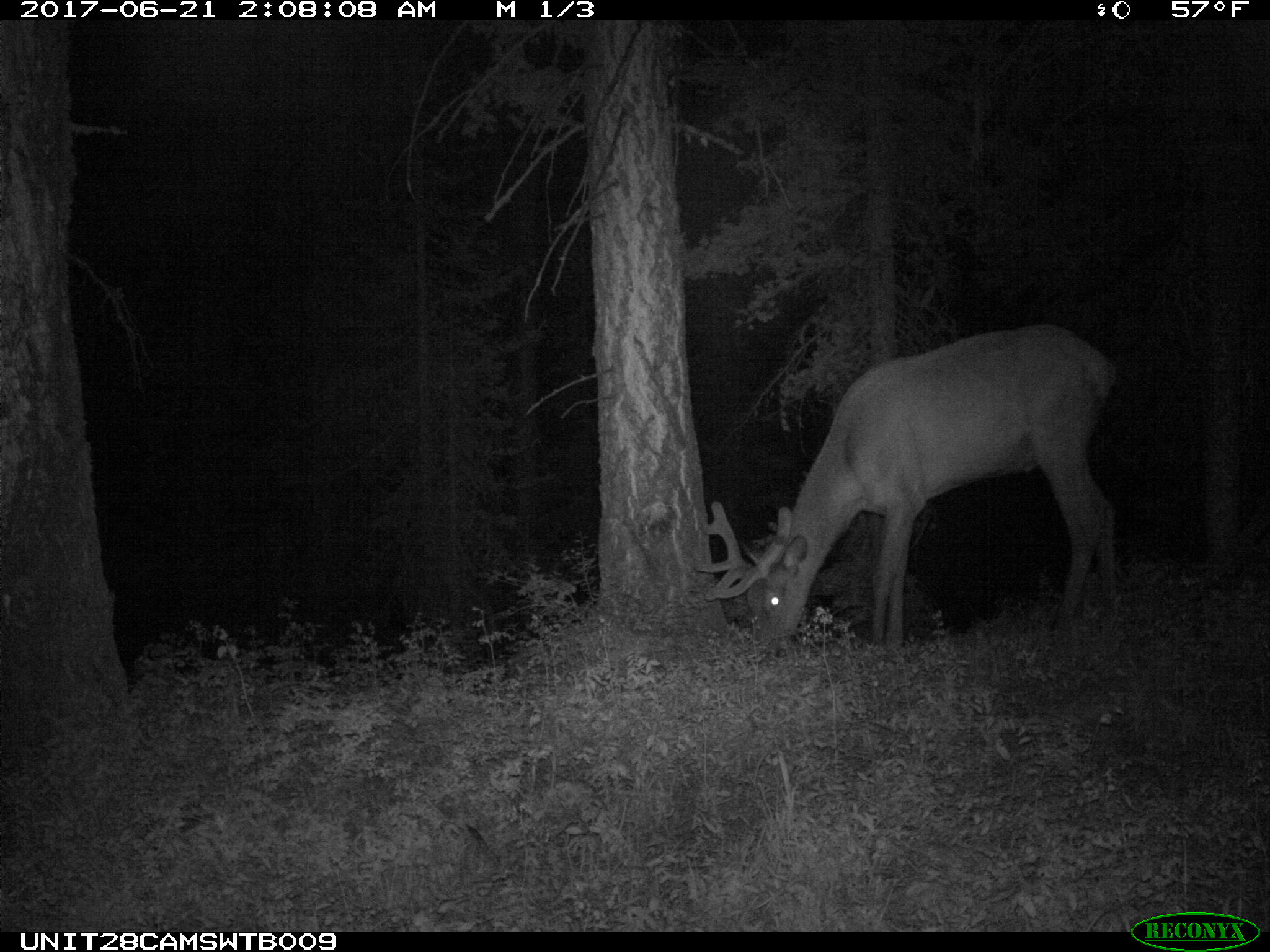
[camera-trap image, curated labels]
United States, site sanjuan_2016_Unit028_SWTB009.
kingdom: Animalia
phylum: Chordata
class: Mammalia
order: Artiodactyla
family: Cervidae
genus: Cervus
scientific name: Cervus elaphus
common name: red deer